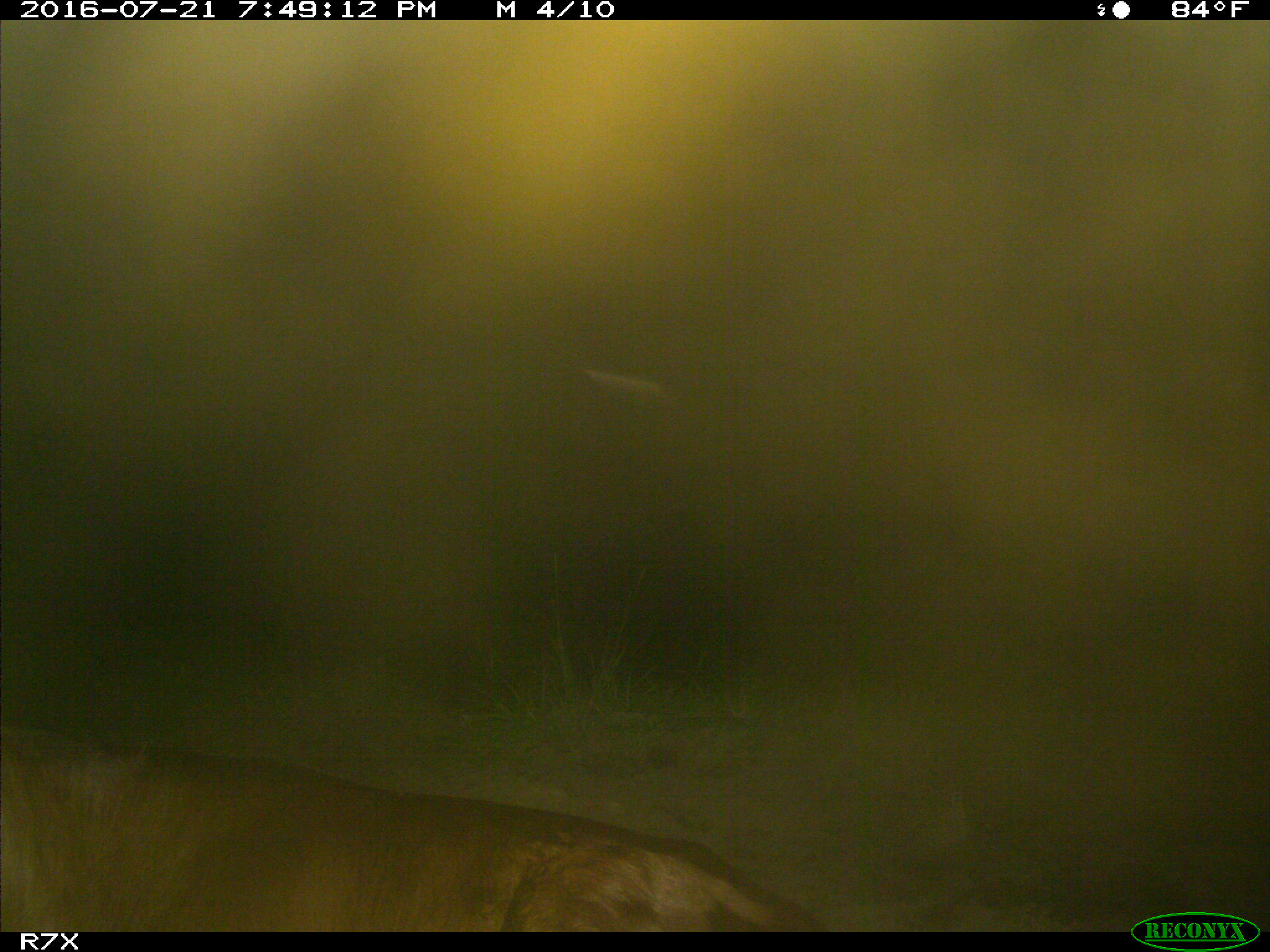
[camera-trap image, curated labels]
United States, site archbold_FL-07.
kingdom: Animalia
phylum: Chordata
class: Mammalia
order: Artiodactyla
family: Bovidae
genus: Bos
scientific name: Bos taurus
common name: domestic cow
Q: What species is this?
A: Bos taurus (domestic cow).